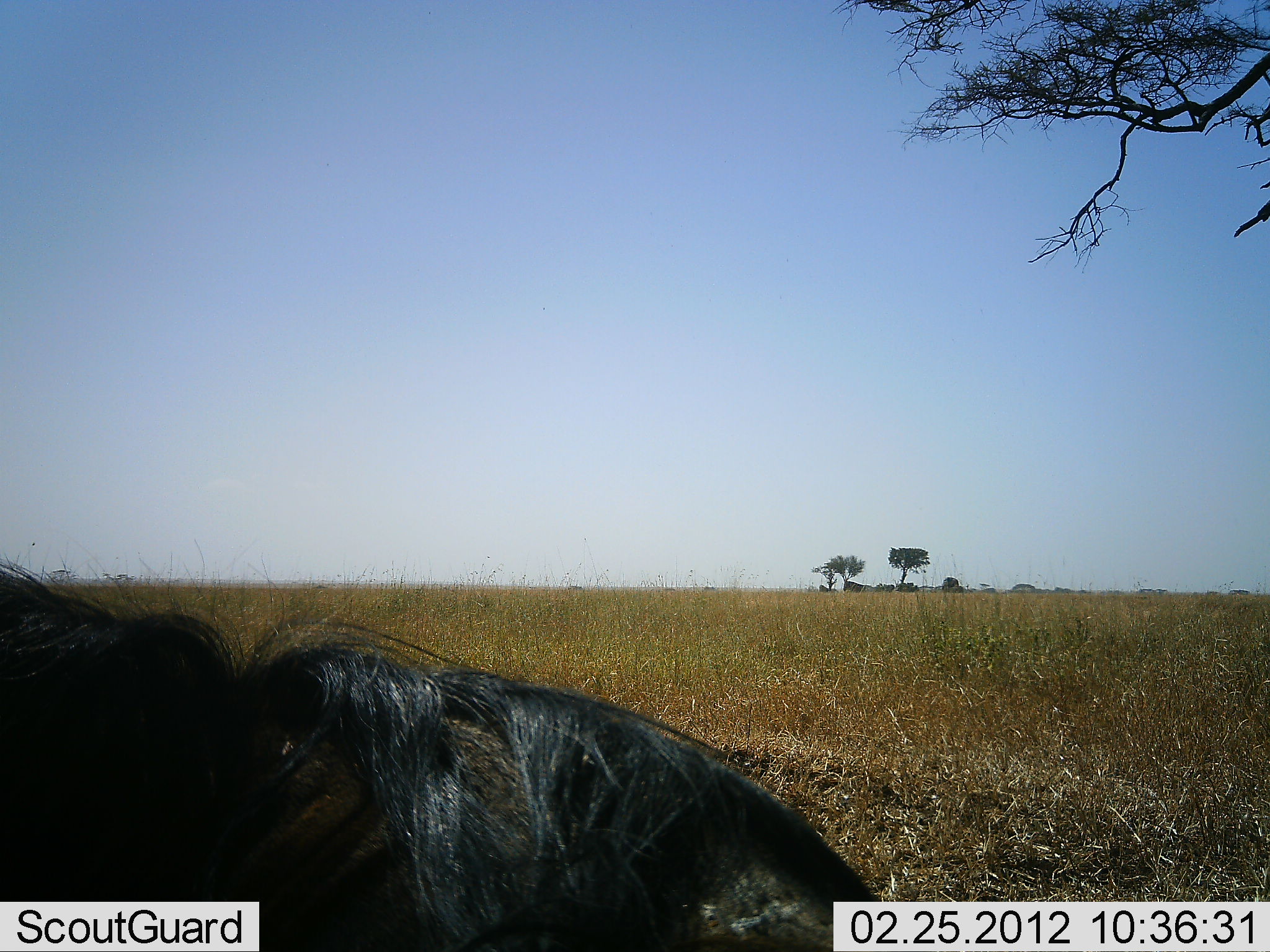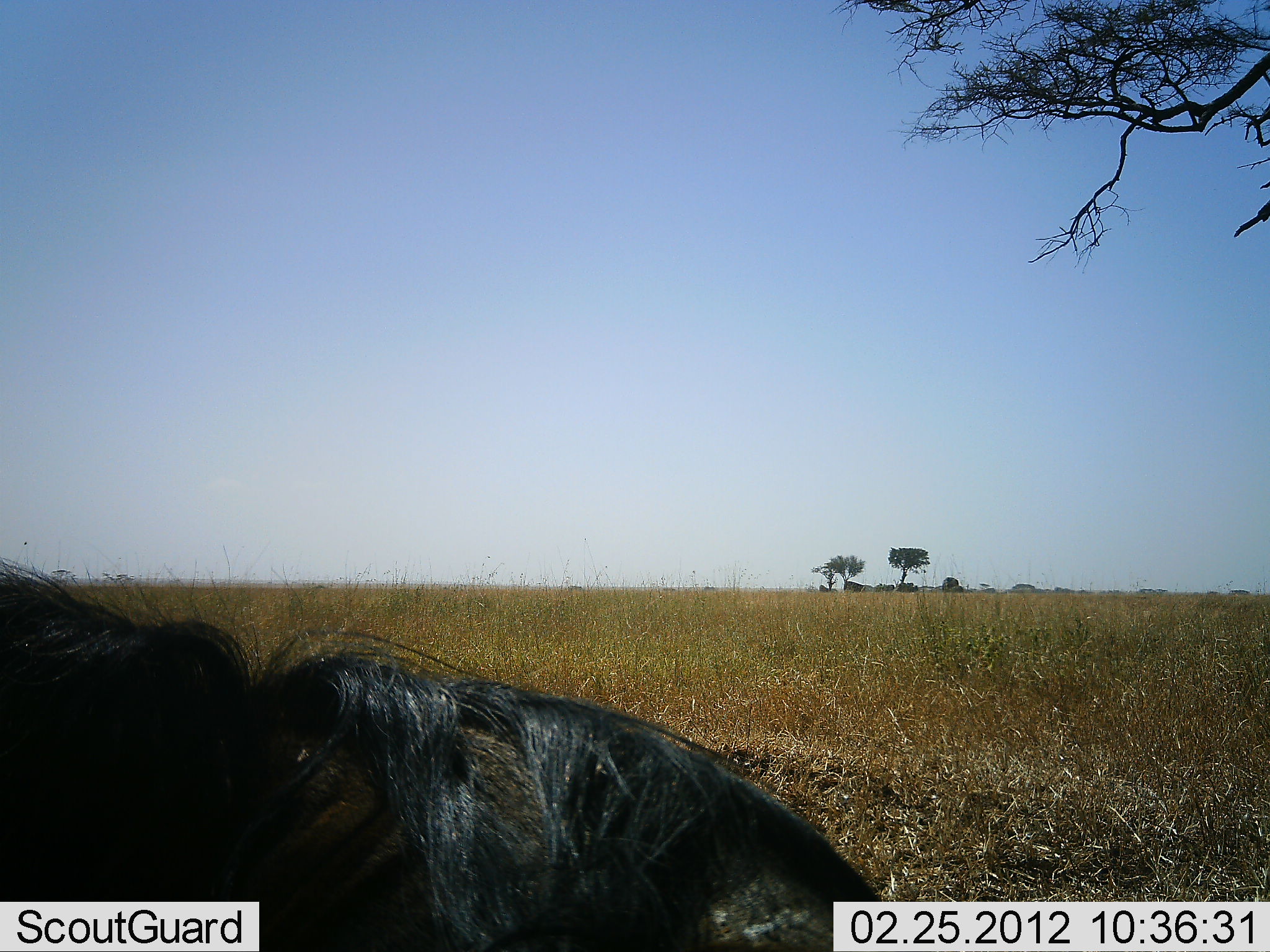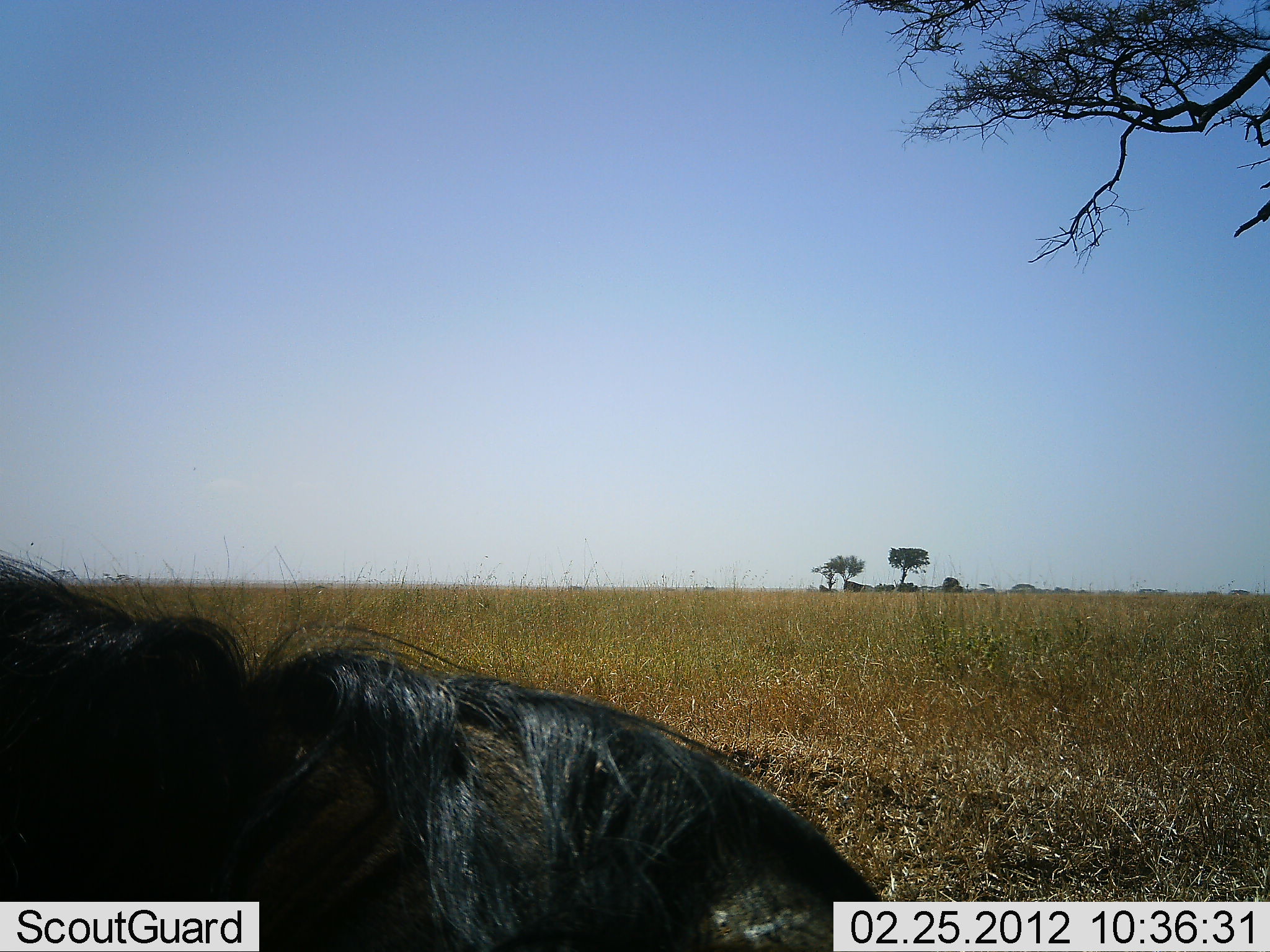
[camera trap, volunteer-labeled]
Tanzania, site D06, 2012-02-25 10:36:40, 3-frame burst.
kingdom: Animalia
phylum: Chordata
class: Mammalia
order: Artiodactyla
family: Bovidae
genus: Connochaetes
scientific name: Connochaetes taurinus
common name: blue wildebeest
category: wildebeest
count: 1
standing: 18%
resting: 73%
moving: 9%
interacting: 0%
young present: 0%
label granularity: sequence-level